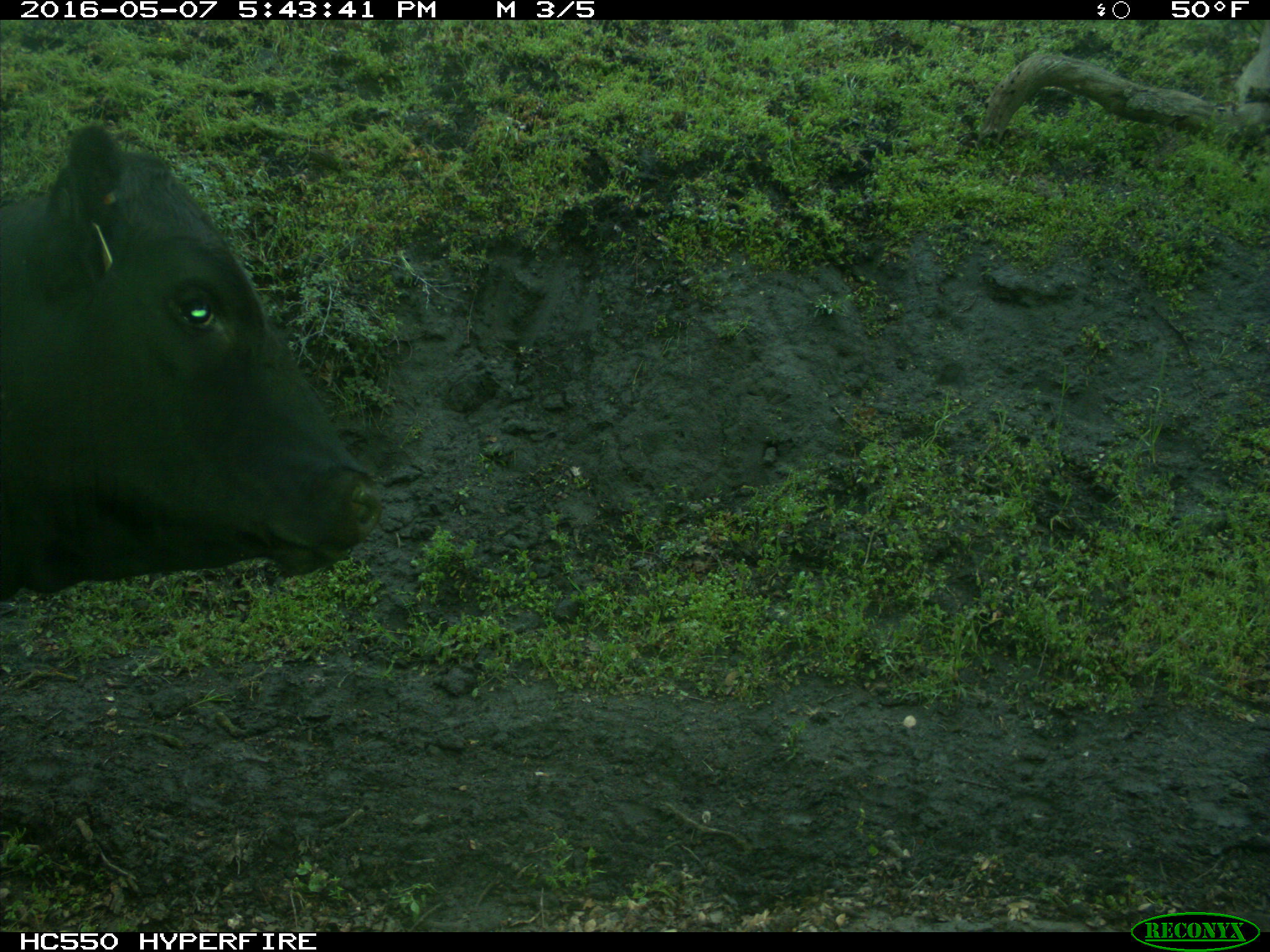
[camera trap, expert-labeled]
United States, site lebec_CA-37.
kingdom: Animalia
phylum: Chordata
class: Mammalia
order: Artiodactyla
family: Bovidae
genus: Bos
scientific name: Bos taurus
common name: domestic cow